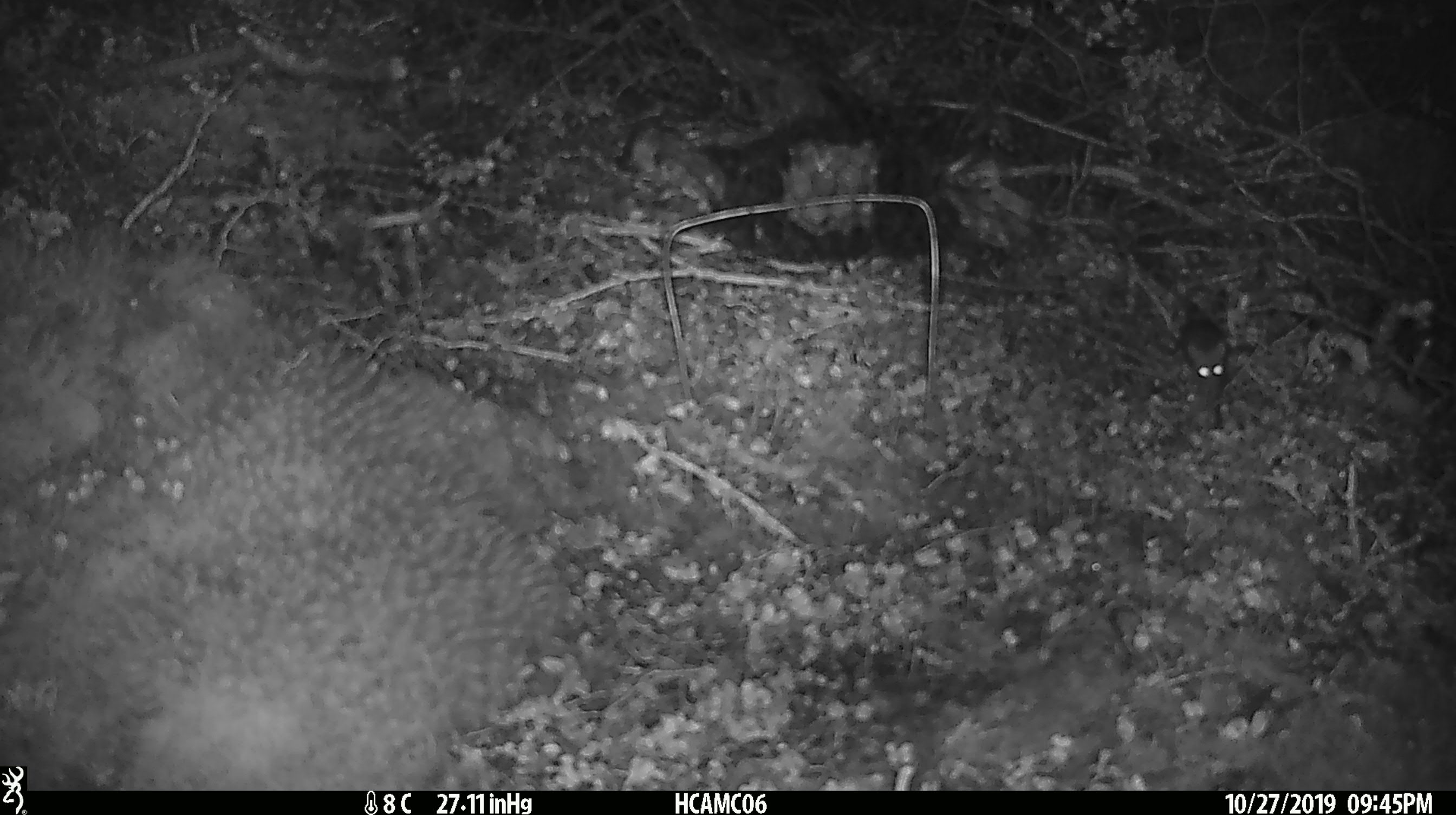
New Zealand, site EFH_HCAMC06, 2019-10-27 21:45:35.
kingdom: Animalia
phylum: Chordata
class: Mammalia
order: Rodentia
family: Muridae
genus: Mus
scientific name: Mus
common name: mouse